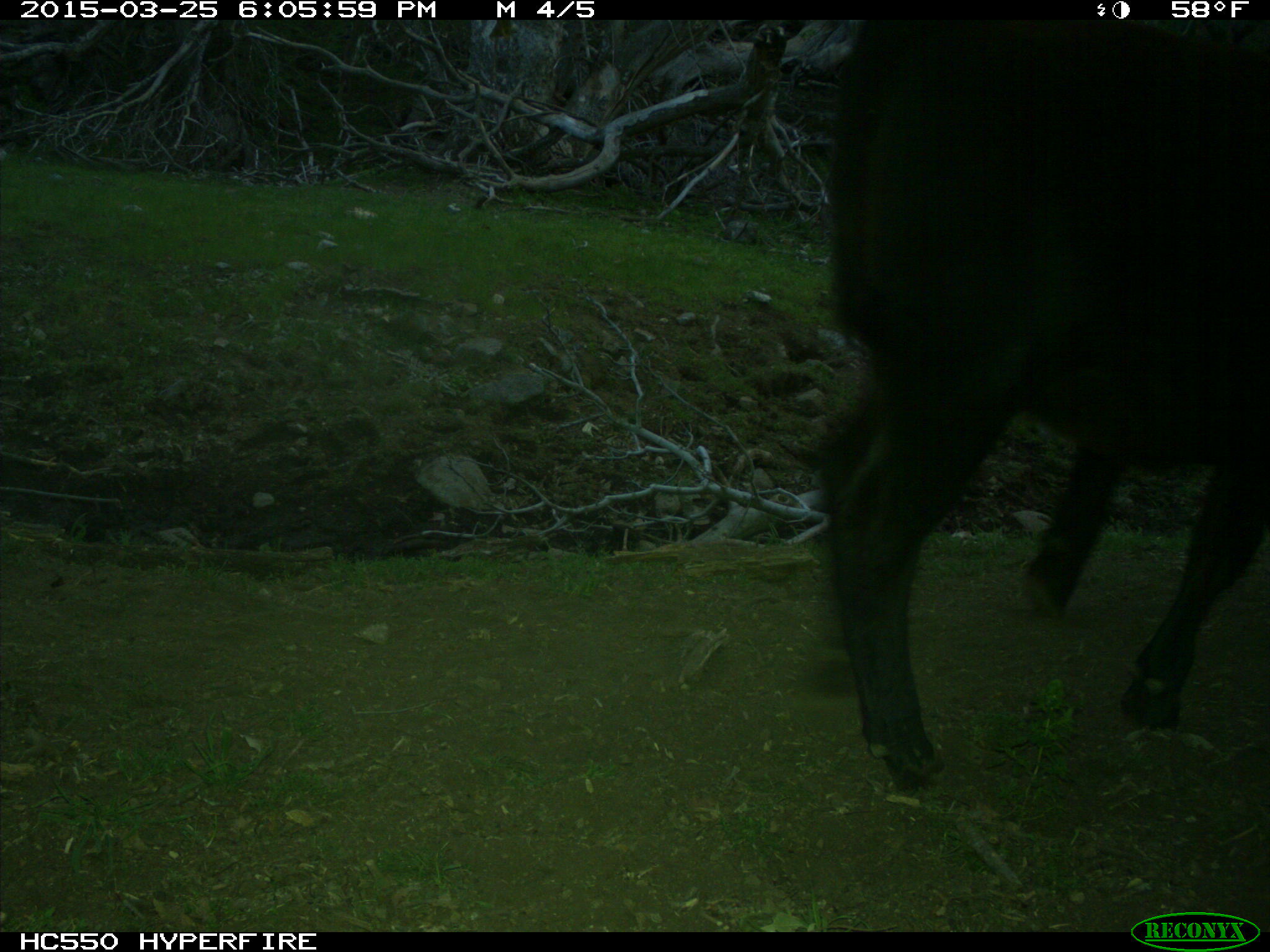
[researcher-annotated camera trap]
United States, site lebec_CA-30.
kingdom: Animalia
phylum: Chordata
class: Mammalia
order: Artiodactyla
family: Bovidae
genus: Bos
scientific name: Bos taurus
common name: domestic cow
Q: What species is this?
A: Bos taurus (domestic cow).